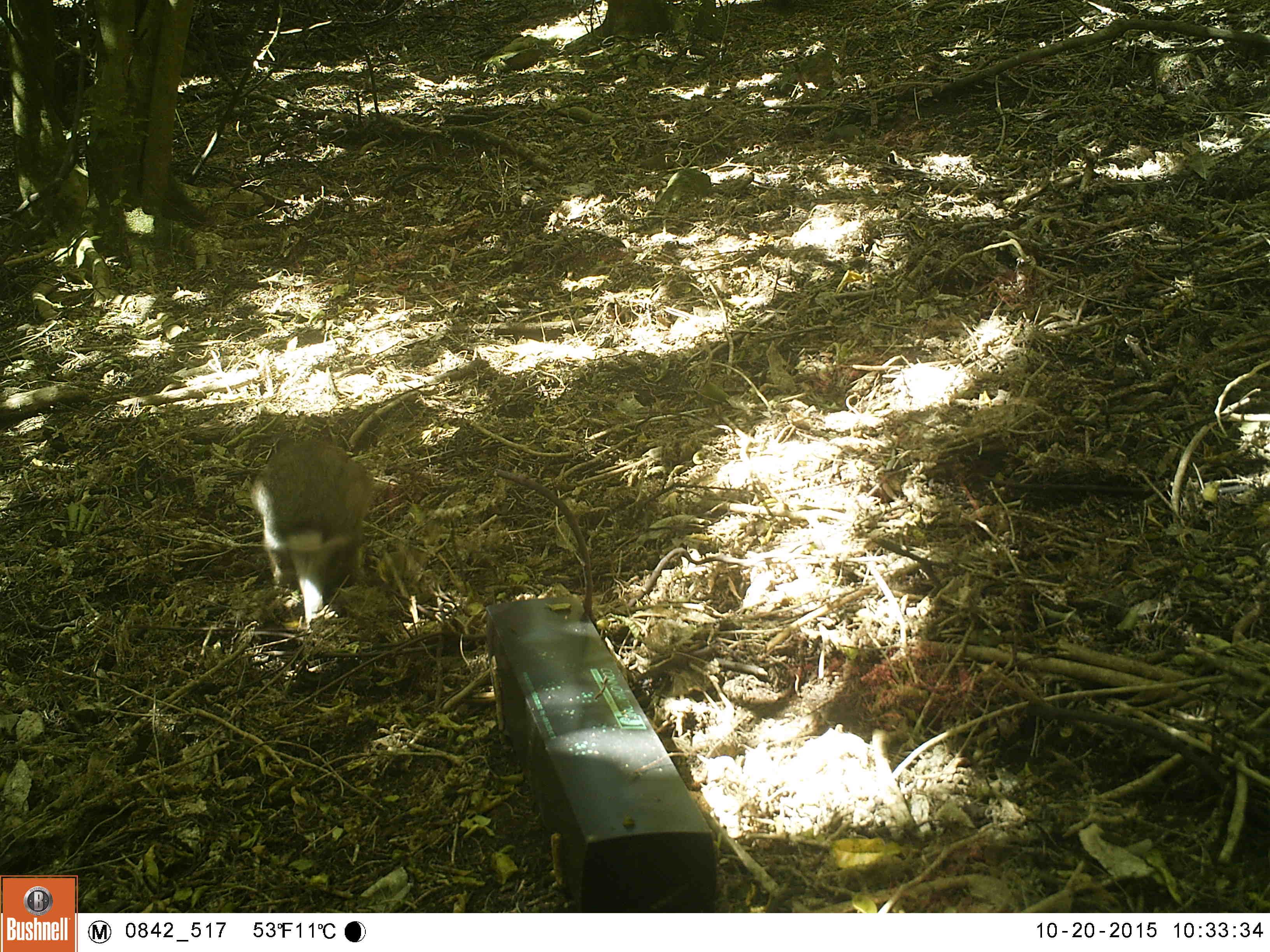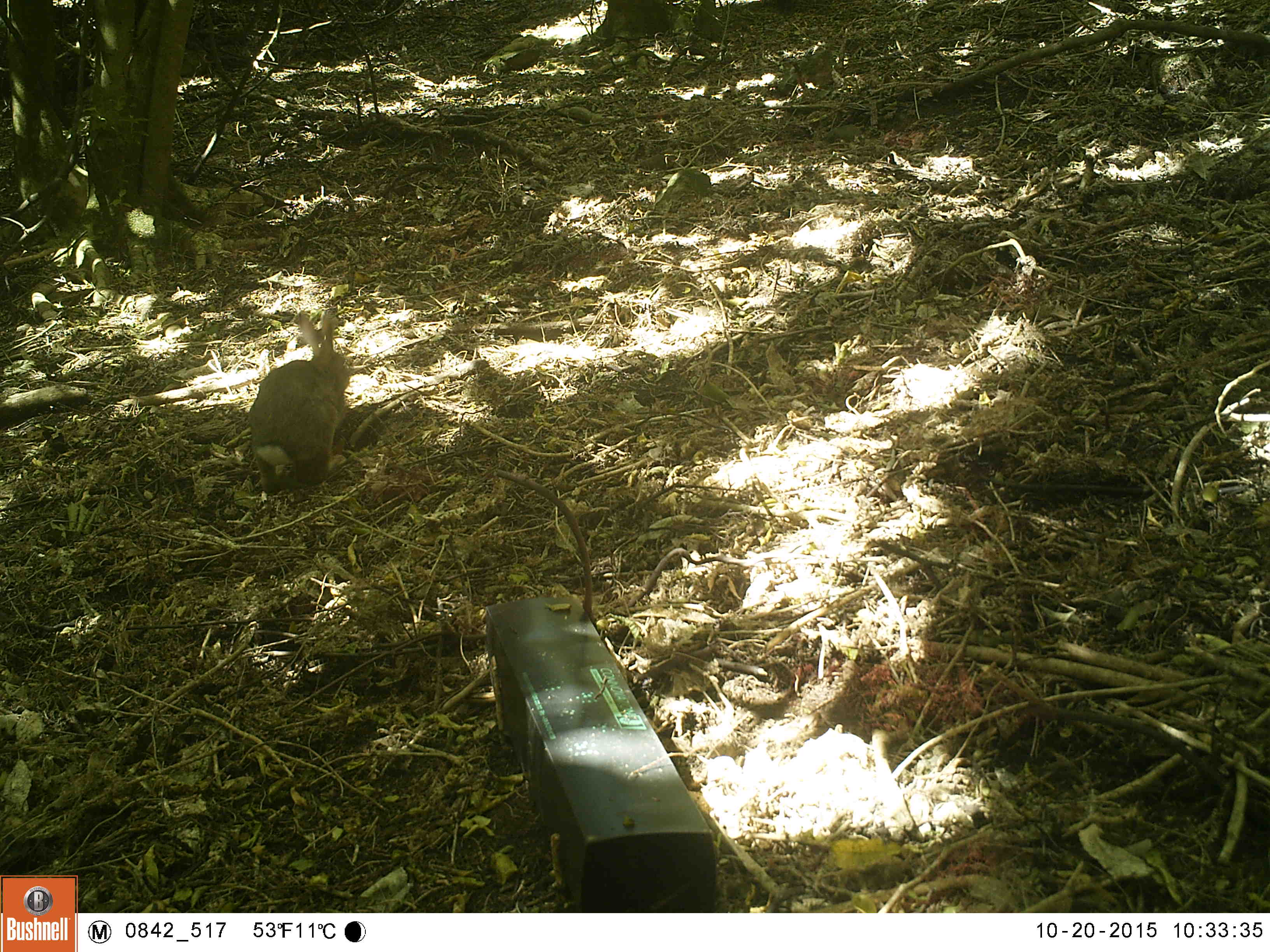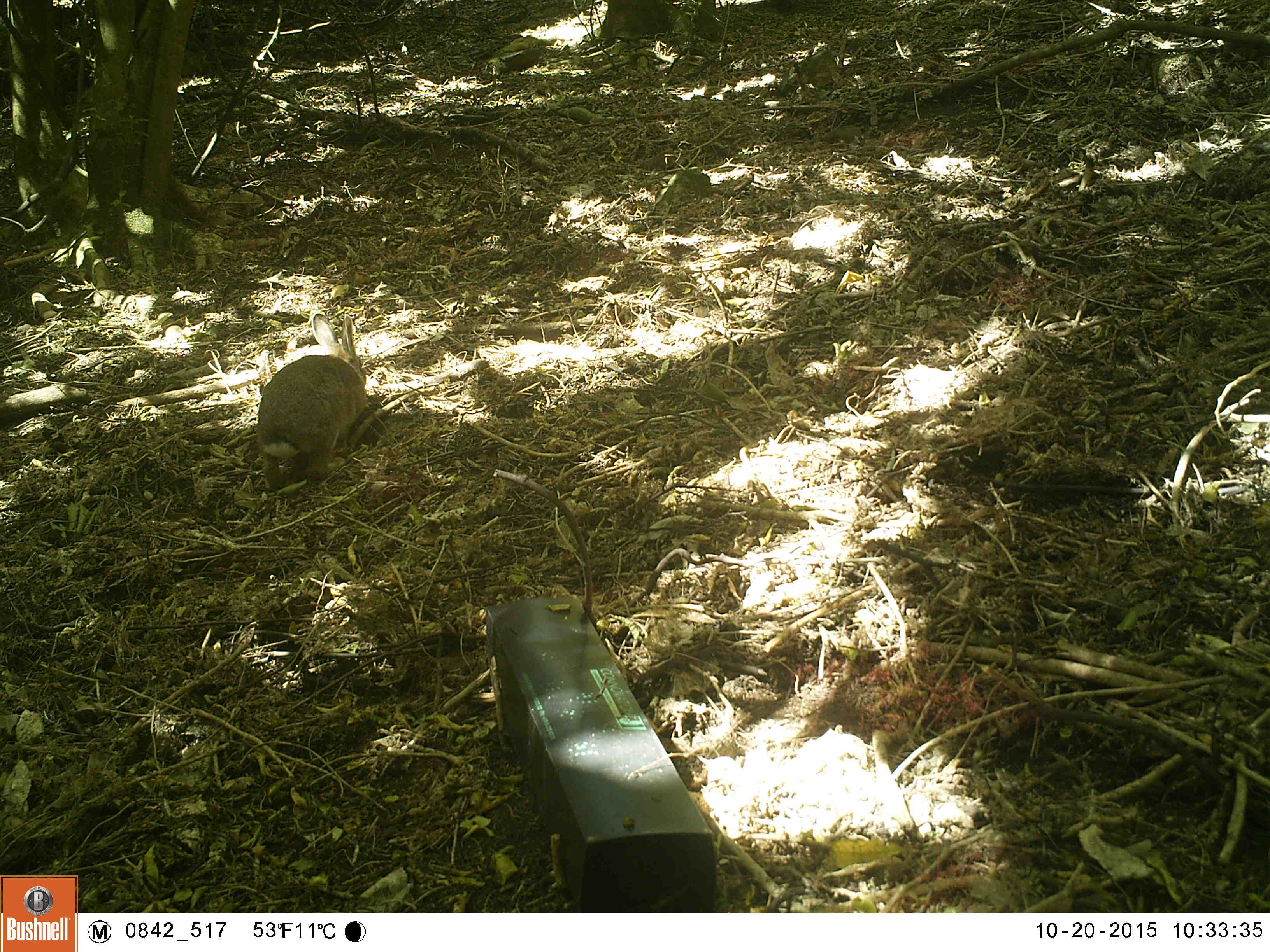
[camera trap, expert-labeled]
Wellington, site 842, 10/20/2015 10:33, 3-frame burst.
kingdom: Animalia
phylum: Chordata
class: Mammalia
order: Lagomorpha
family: Leporidae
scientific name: Leporidae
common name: rabbit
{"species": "rabbit (Leporidae)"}